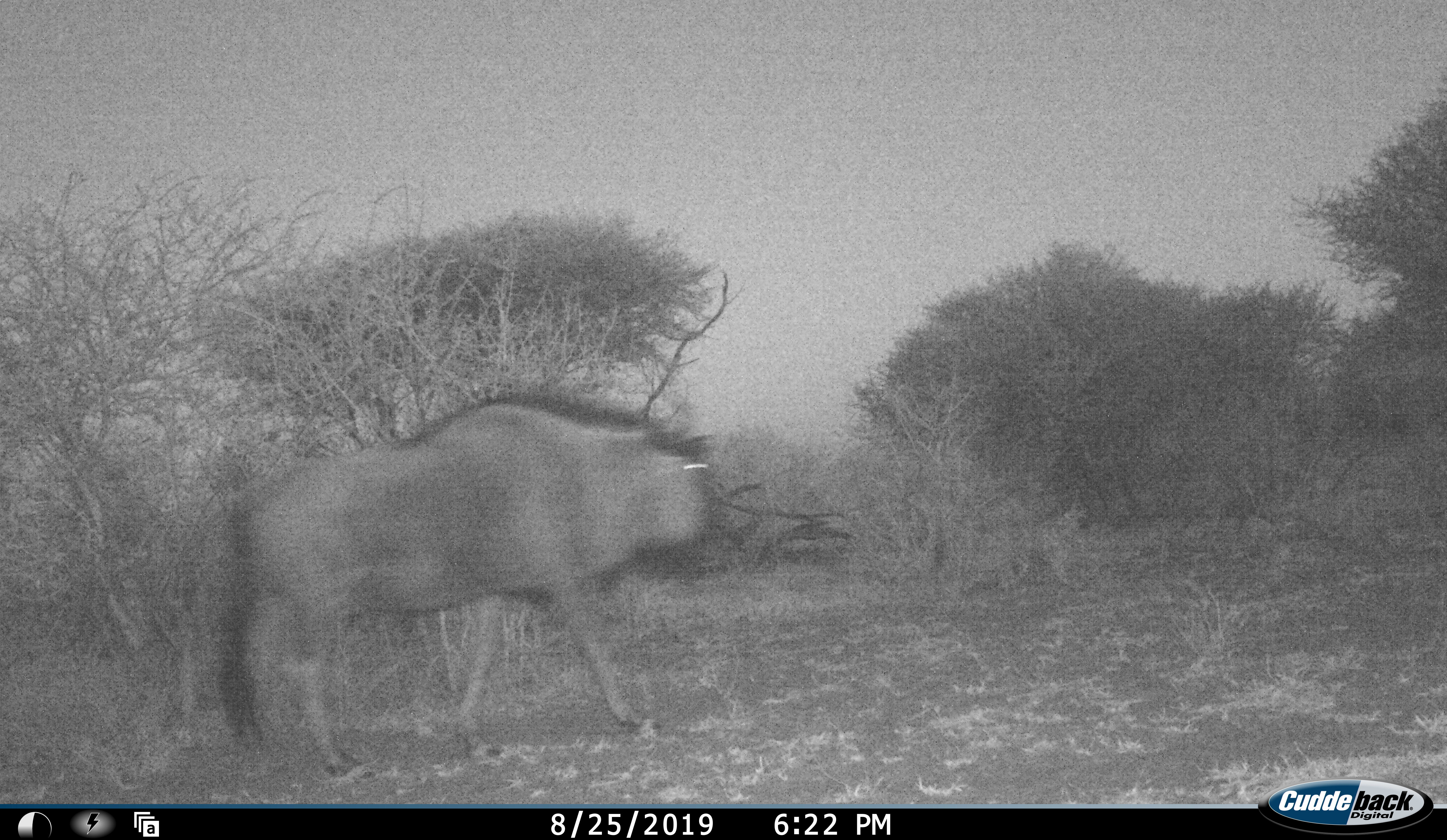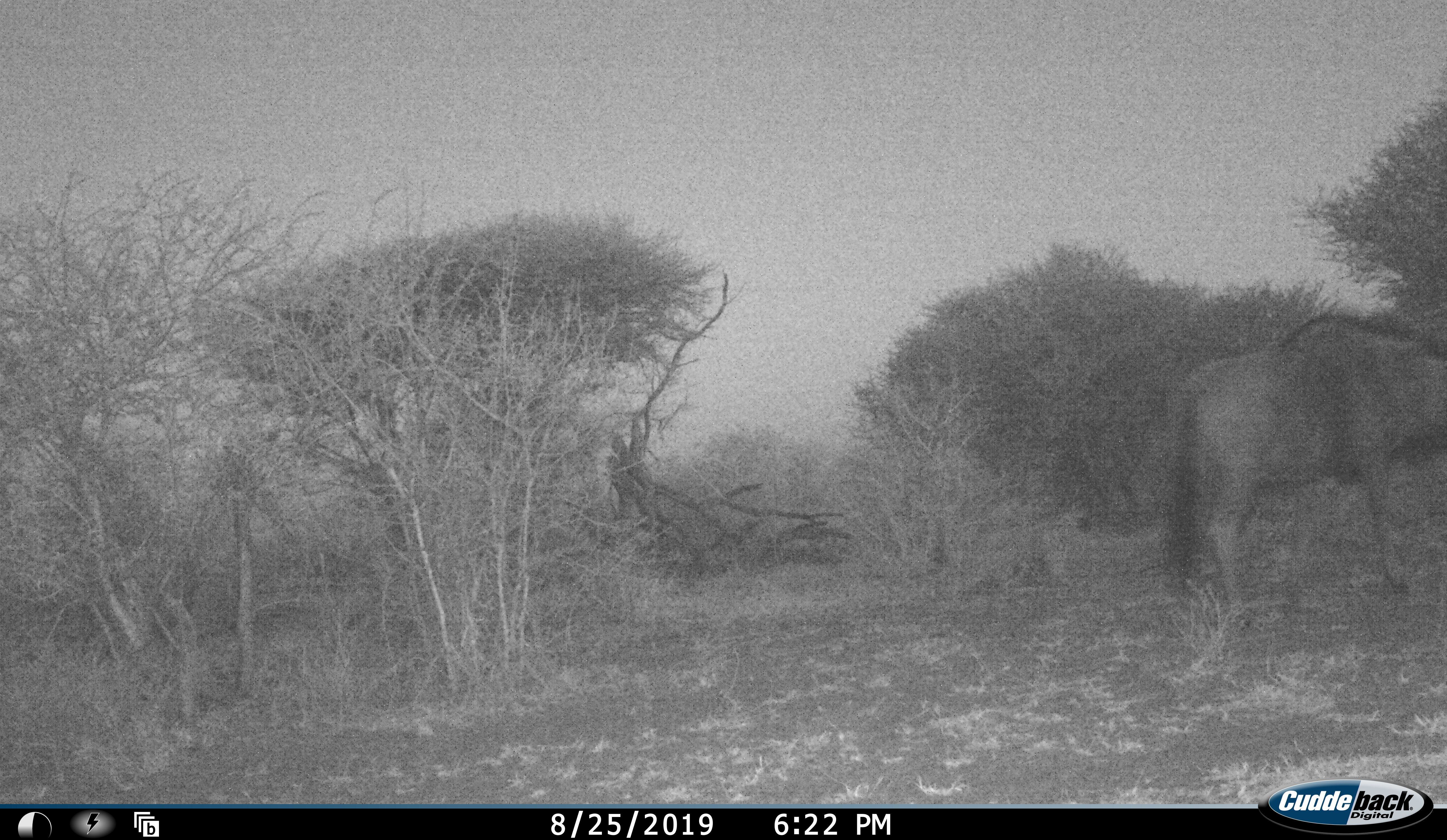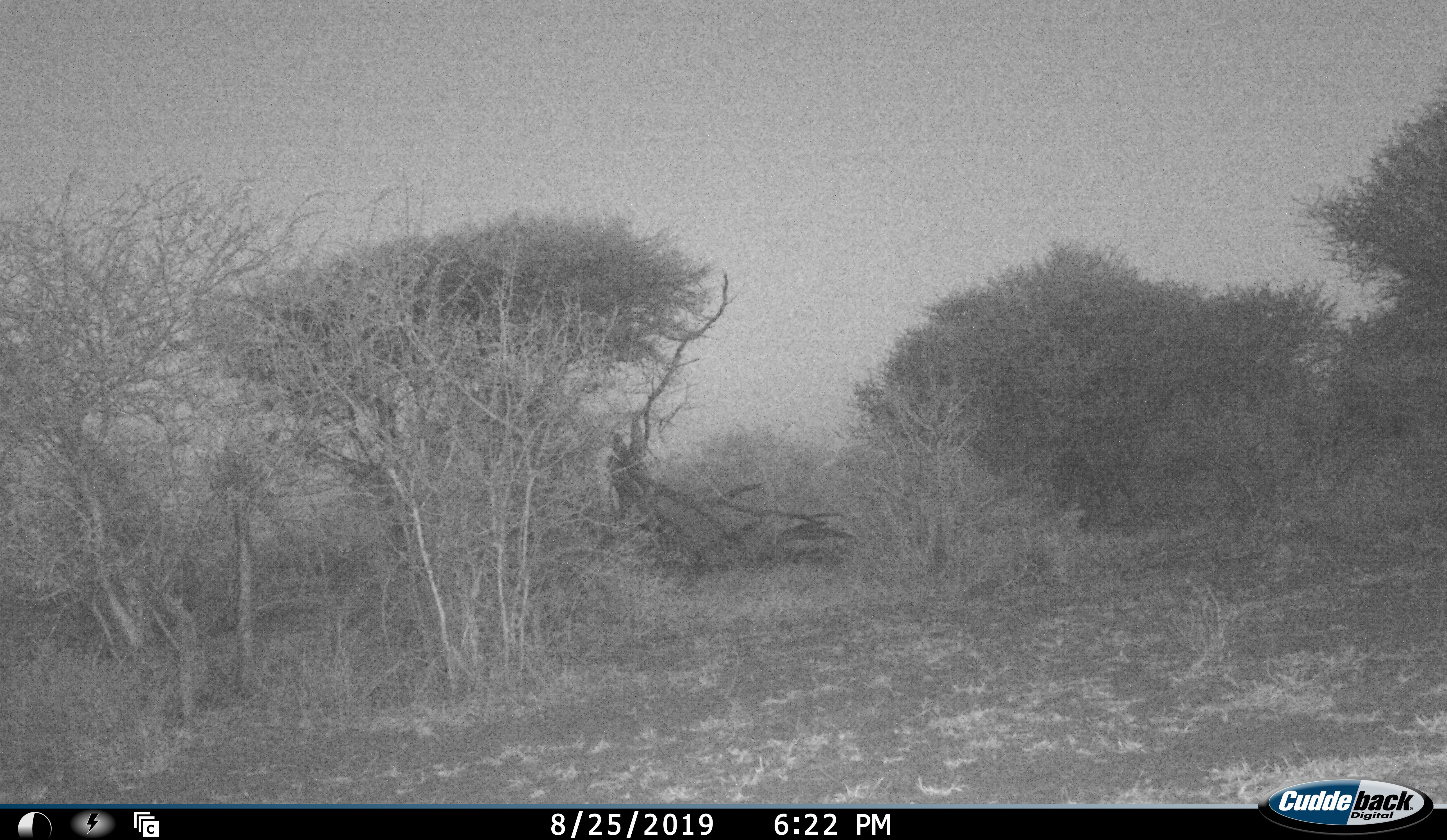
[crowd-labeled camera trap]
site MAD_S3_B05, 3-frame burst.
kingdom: Animalia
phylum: Chordata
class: Mammalia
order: Artiodactyla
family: Bovidae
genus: Connochaetes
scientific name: Connochaetes taurinus taurinus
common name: blue wildebeest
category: wildebeestblue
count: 1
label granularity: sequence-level